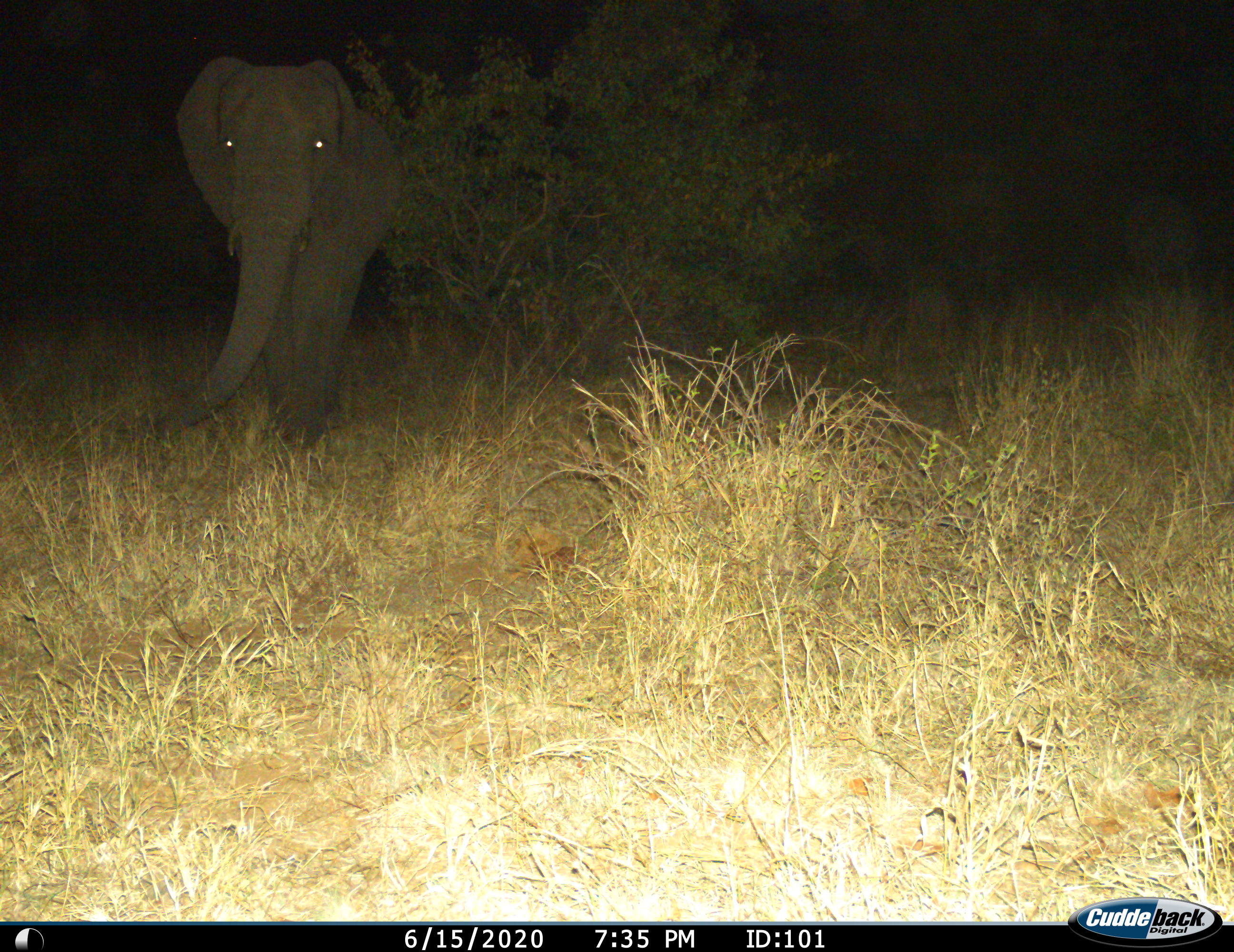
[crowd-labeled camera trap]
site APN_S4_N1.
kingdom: Animalia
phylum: Chordata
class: Mammalia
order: Proboscidea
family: Elephantidae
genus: Loxodonta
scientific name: Loxodonta africana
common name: african bush elephant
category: elephant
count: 1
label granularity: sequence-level